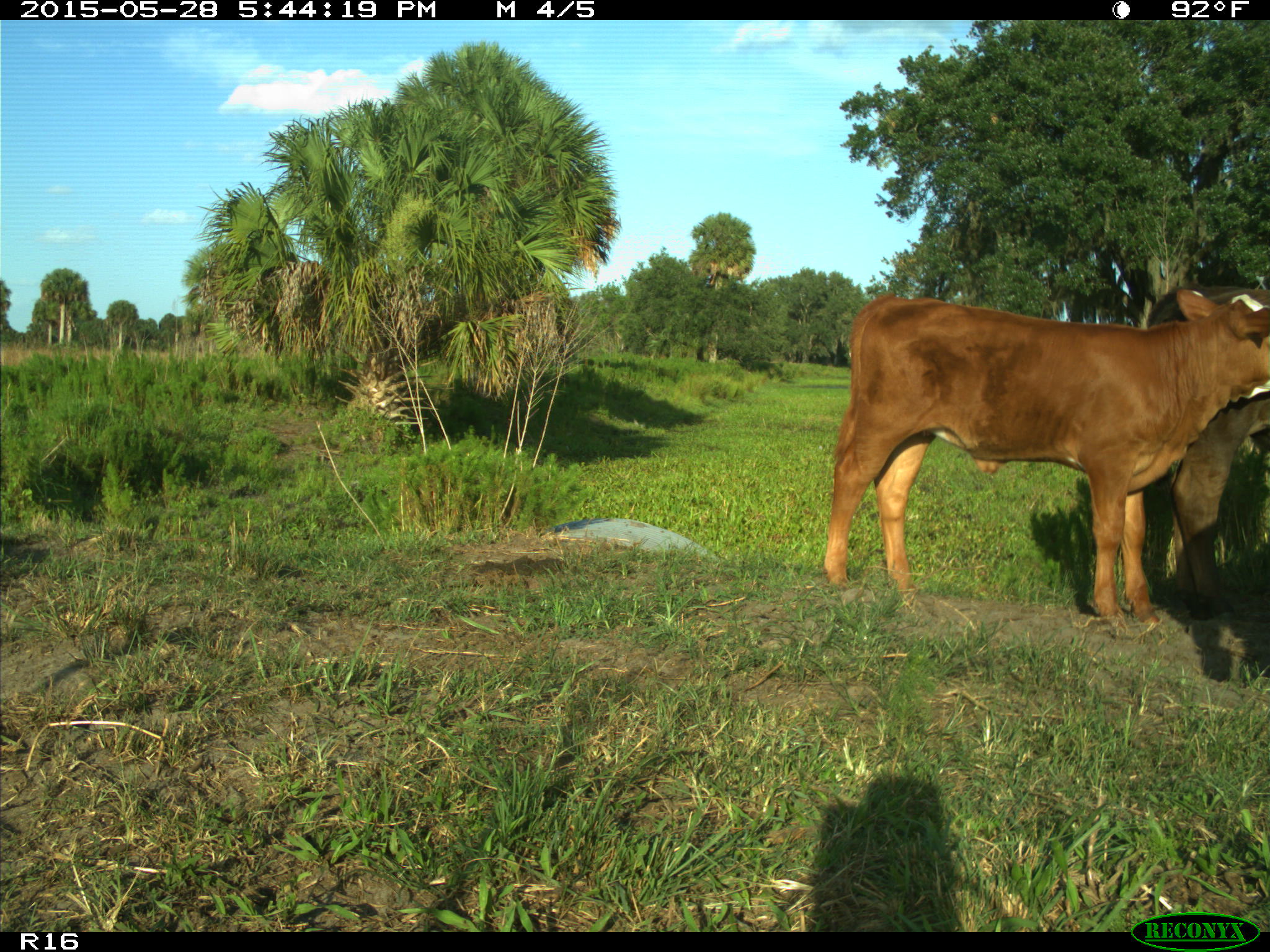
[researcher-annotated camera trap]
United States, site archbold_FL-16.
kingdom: Animalia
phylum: Chordata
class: Mammalia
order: Artiodactyla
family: Bovidae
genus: Bos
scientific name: Bos taurus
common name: domestic cow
Bos taurus (domestic cow).